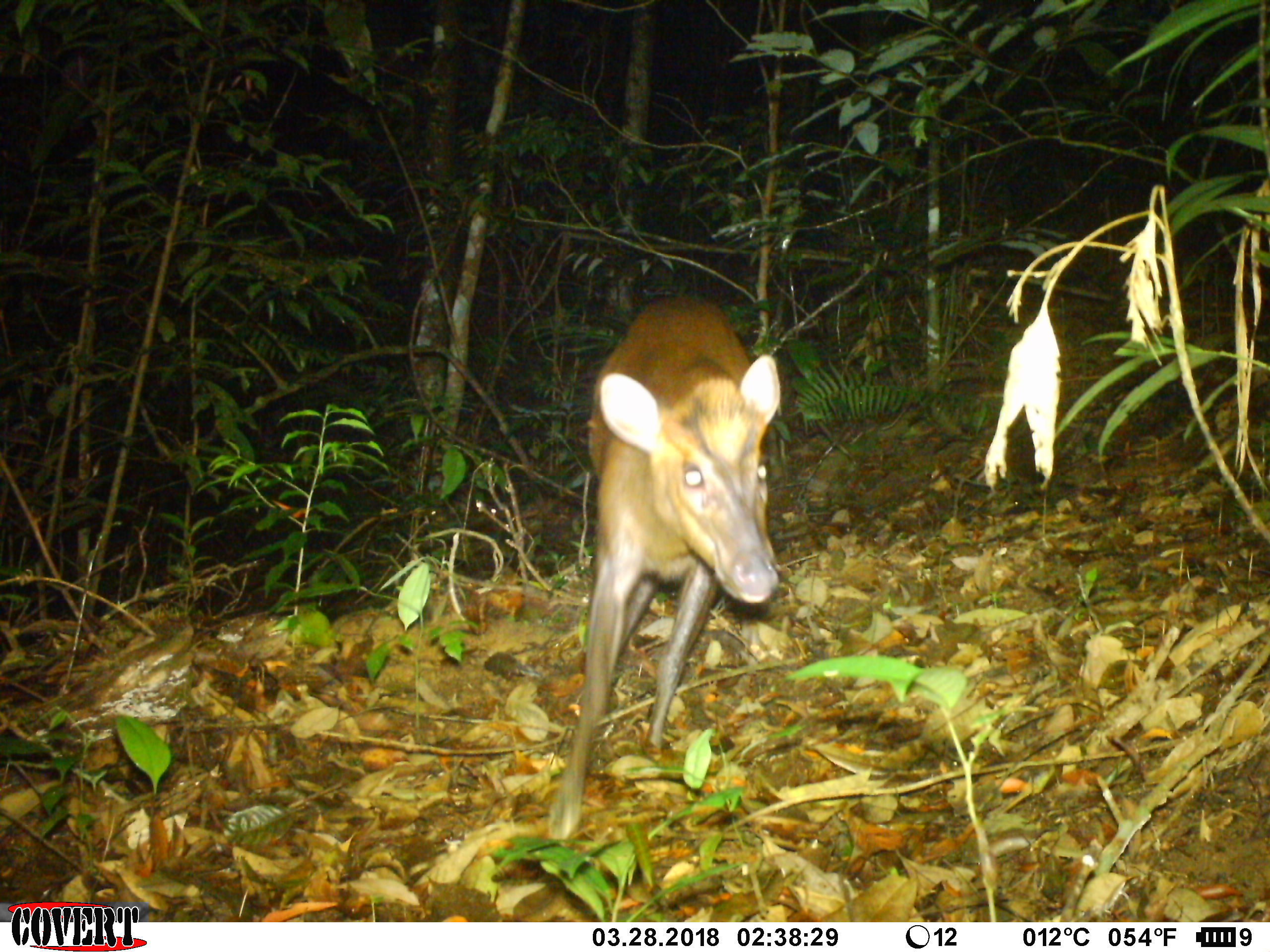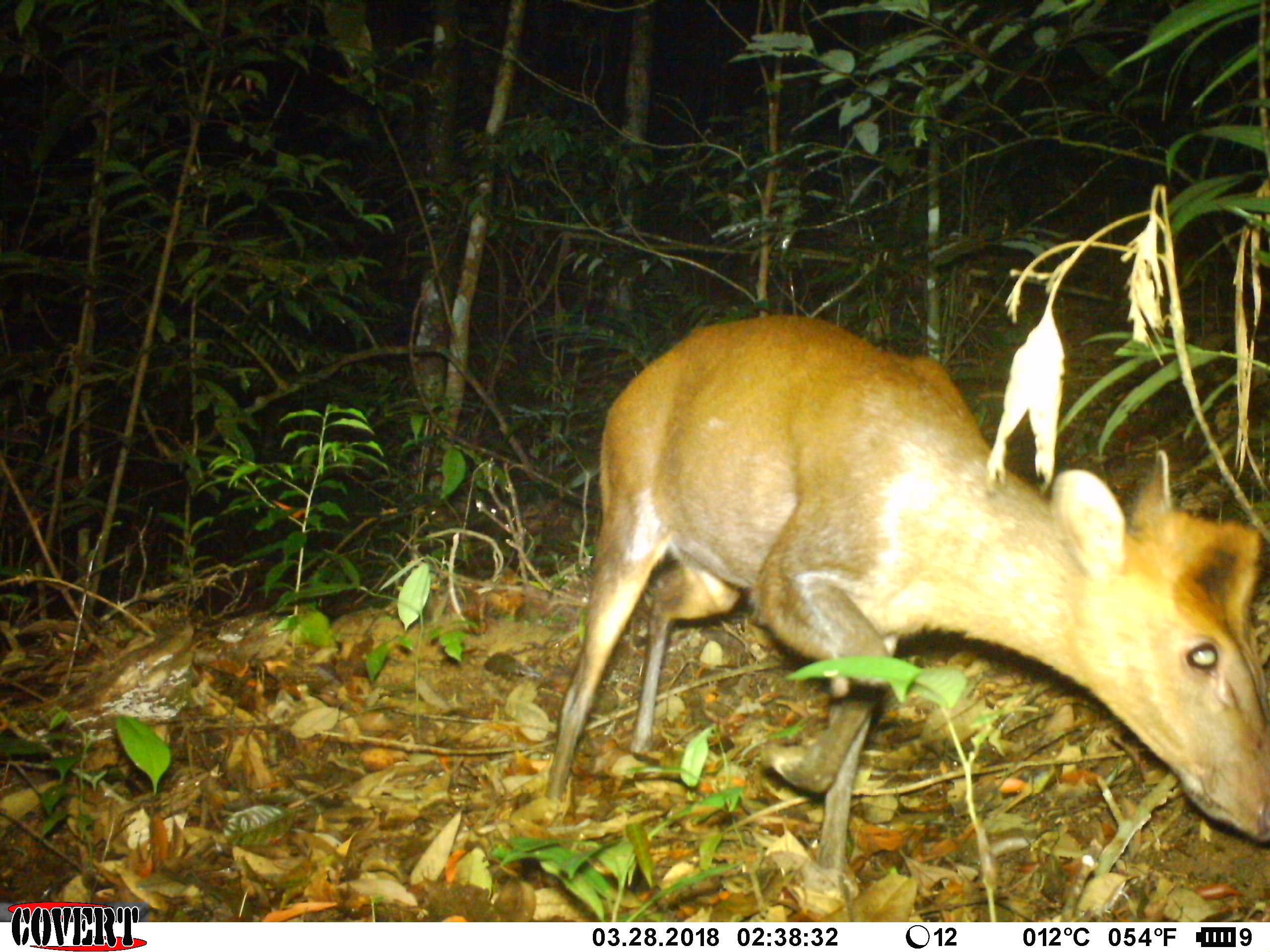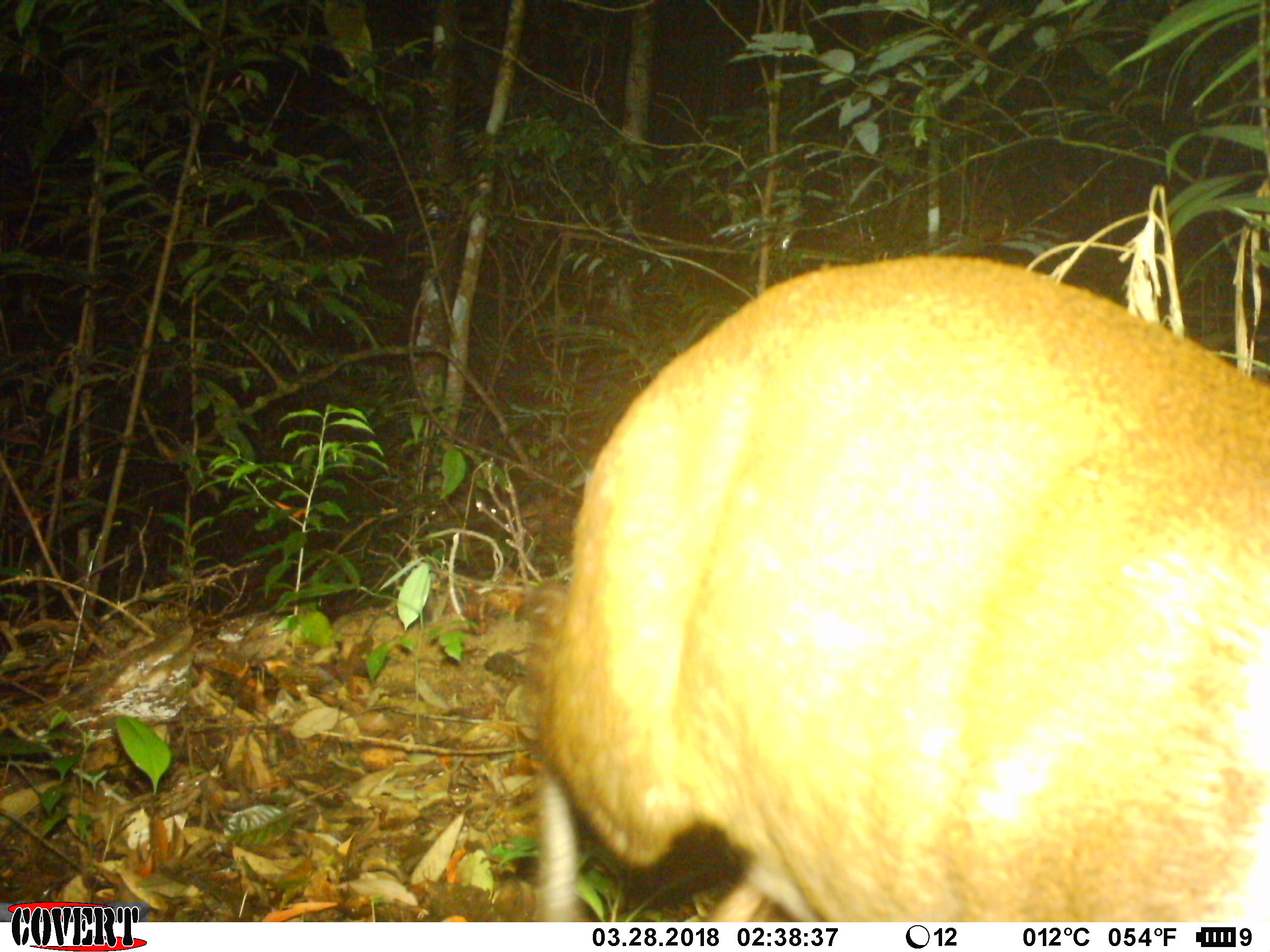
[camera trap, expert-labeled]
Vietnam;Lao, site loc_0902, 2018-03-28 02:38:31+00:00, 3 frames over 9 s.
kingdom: Animalia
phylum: Chordata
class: Mammalia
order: Artiodactyla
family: Cervidae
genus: Muntiacus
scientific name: Muntiacus rooseveltorum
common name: roosevelt's muntjac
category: roosevelts muntjac group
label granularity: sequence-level